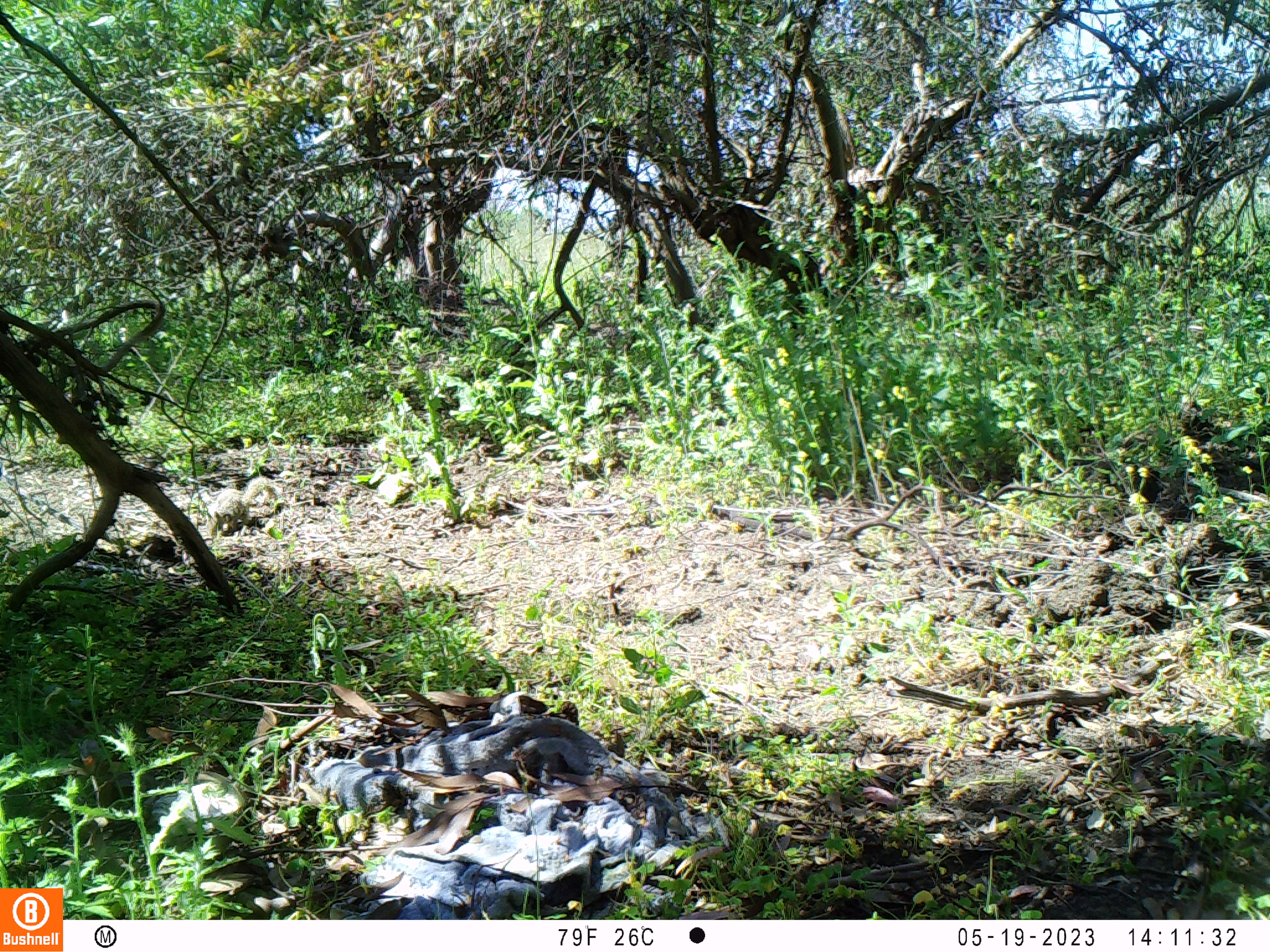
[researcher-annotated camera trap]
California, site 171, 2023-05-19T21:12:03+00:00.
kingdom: Animalia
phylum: Chordata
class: Mammalia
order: Rodentia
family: Sciuridae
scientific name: Sciuridae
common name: squirrel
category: unknown squirrel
Unknown squirrel (squirrel) (Sciuridae).